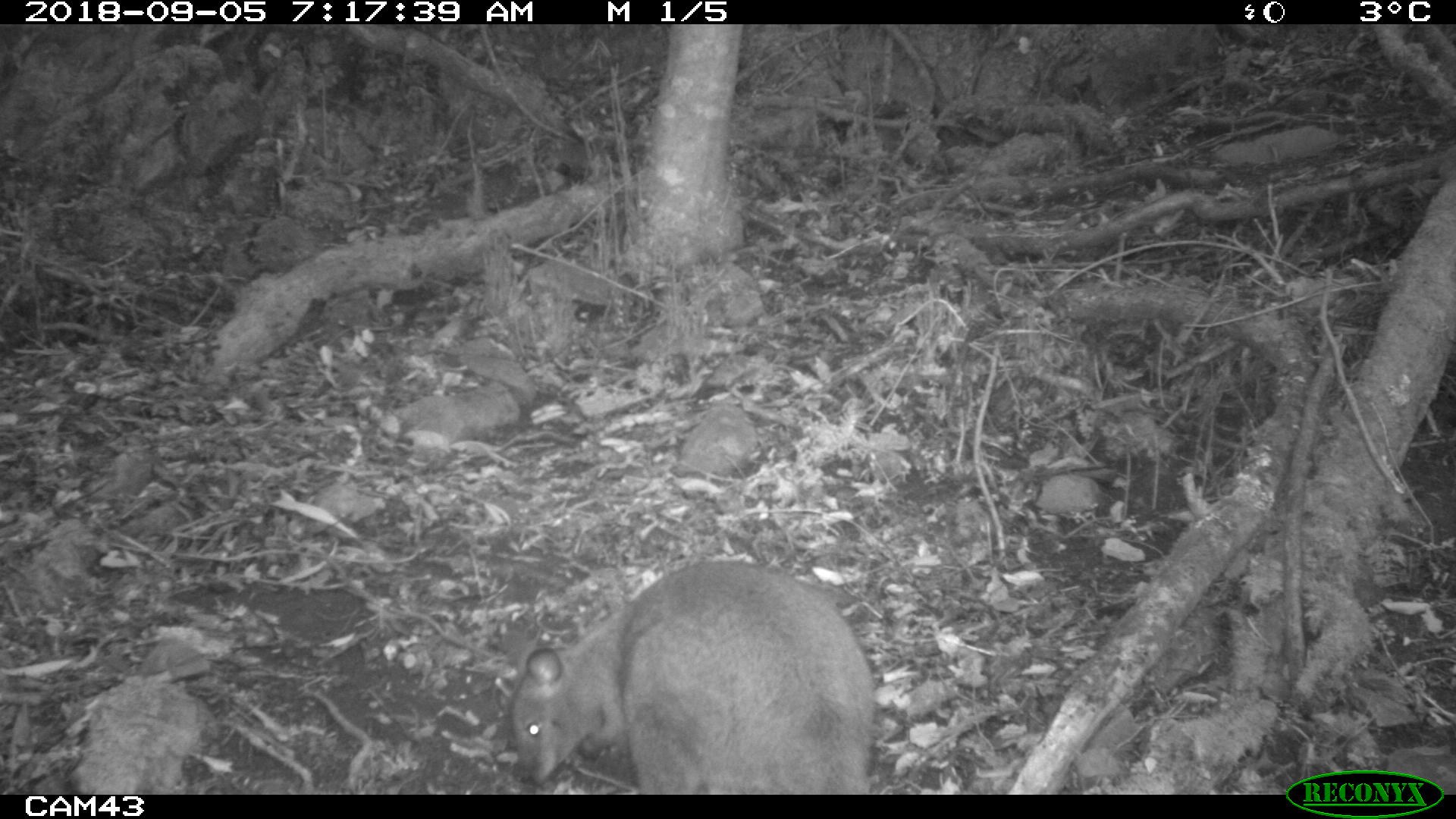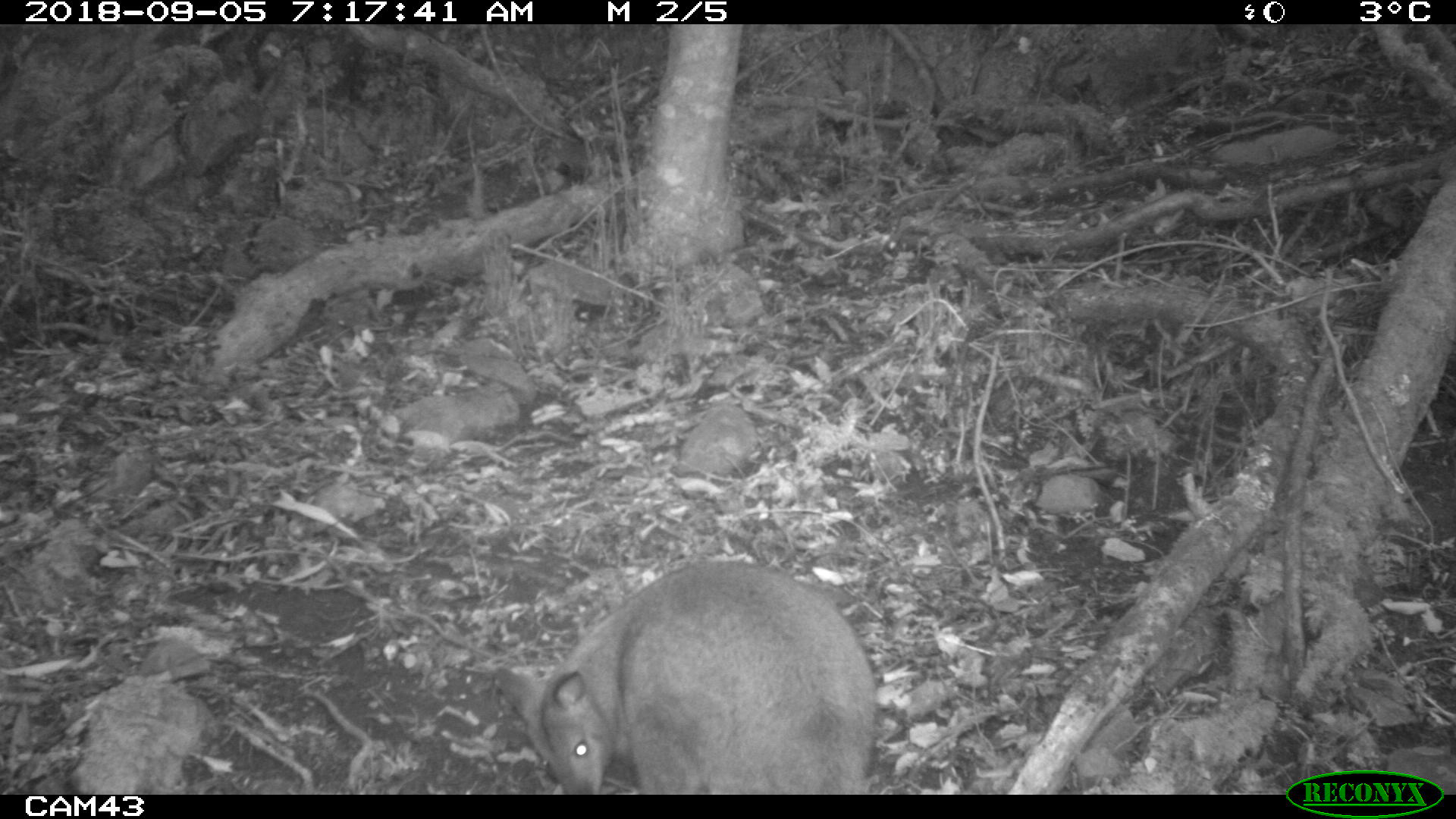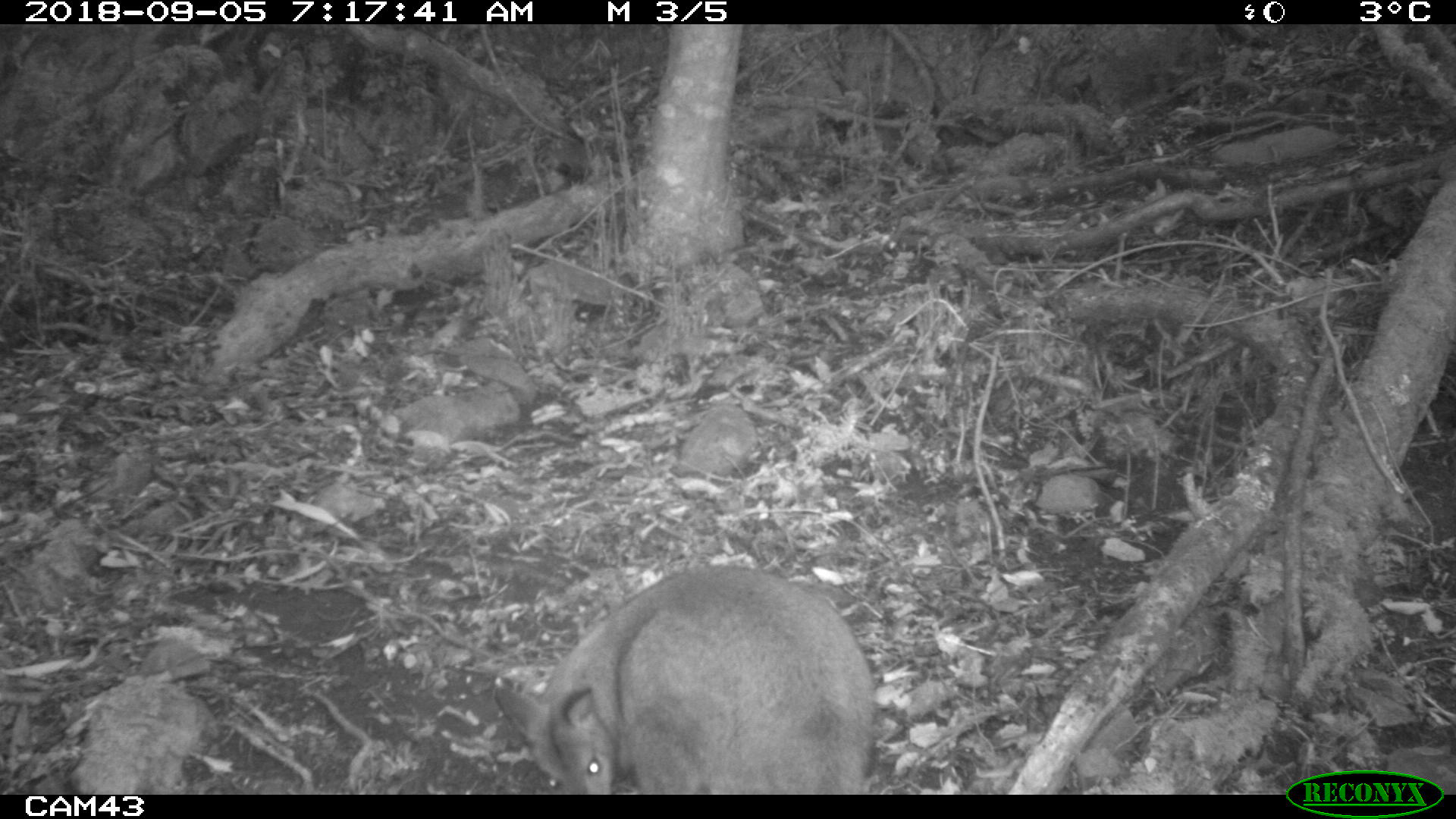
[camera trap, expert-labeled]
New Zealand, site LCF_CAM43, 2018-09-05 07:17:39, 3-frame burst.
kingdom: Animalia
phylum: Chordata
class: Mammalia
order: Diprotodontia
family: Macropodidae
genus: Notamacropus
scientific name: Notamacropus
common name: wallaby